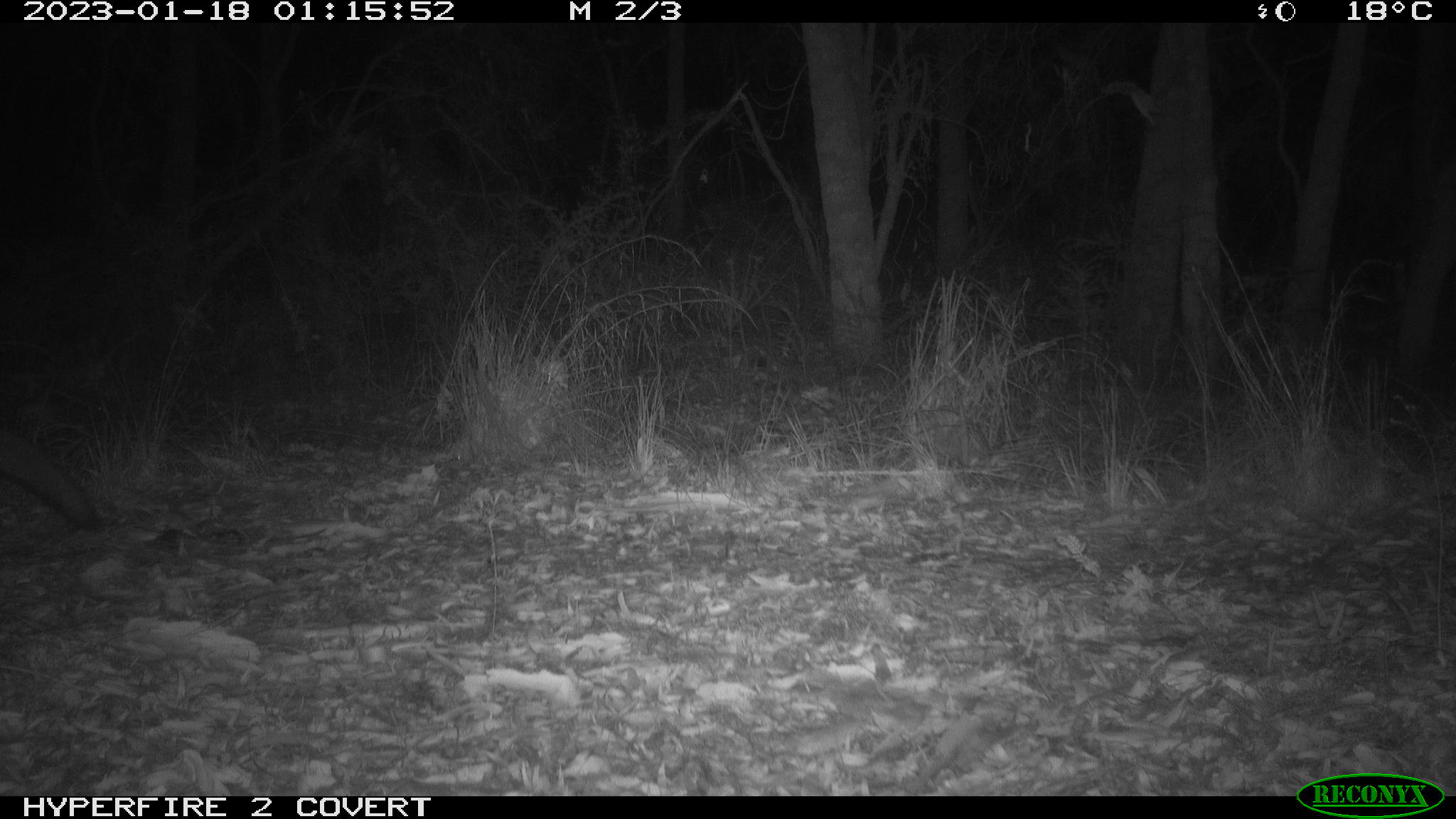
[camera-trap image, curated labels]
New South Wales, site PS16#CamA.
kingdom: Animalia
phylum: Chordata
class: Mammalia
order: Carnivora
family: Canidae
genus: Vulpes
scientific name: Vulpes vulpes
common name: red fox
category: fox